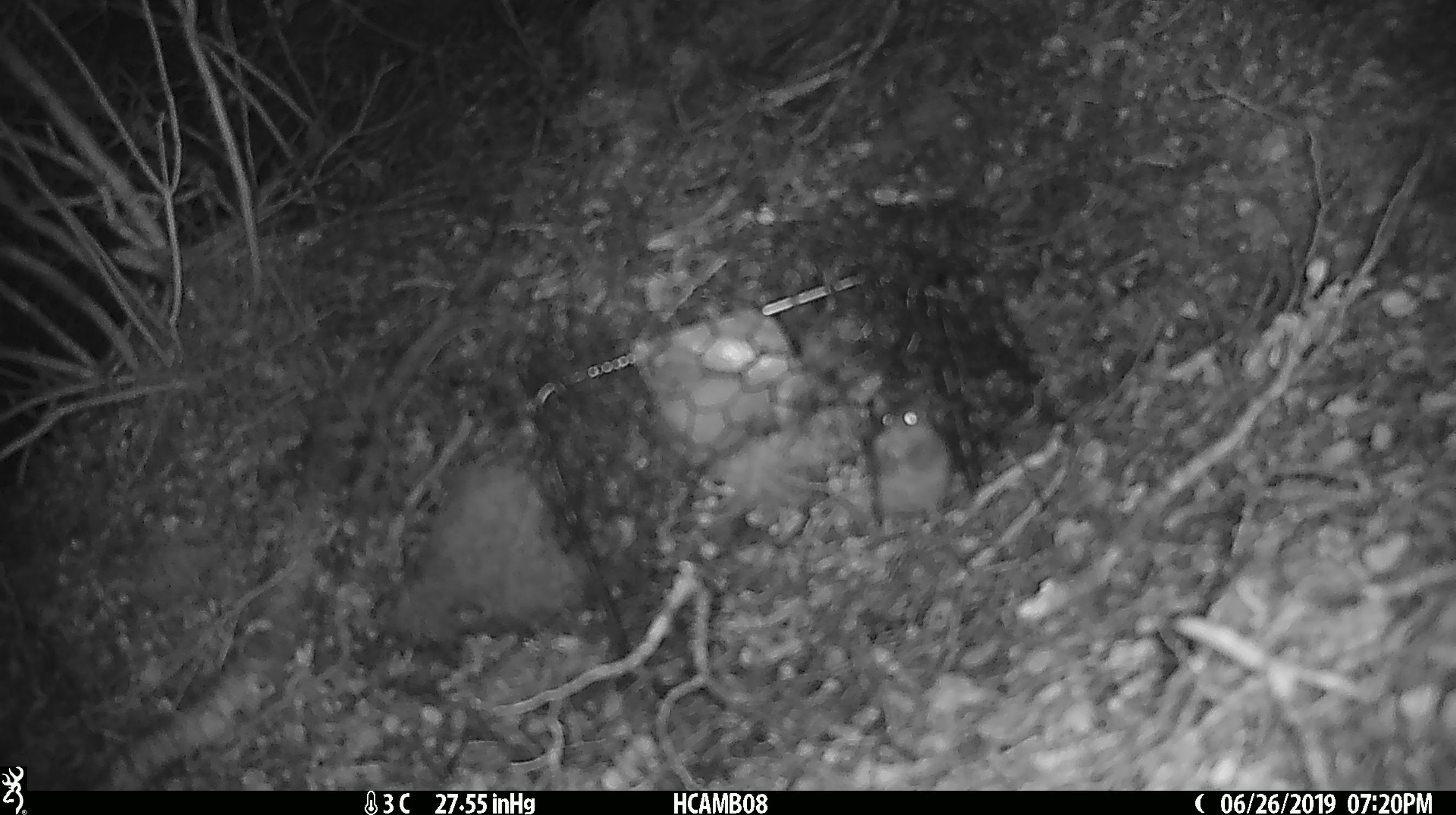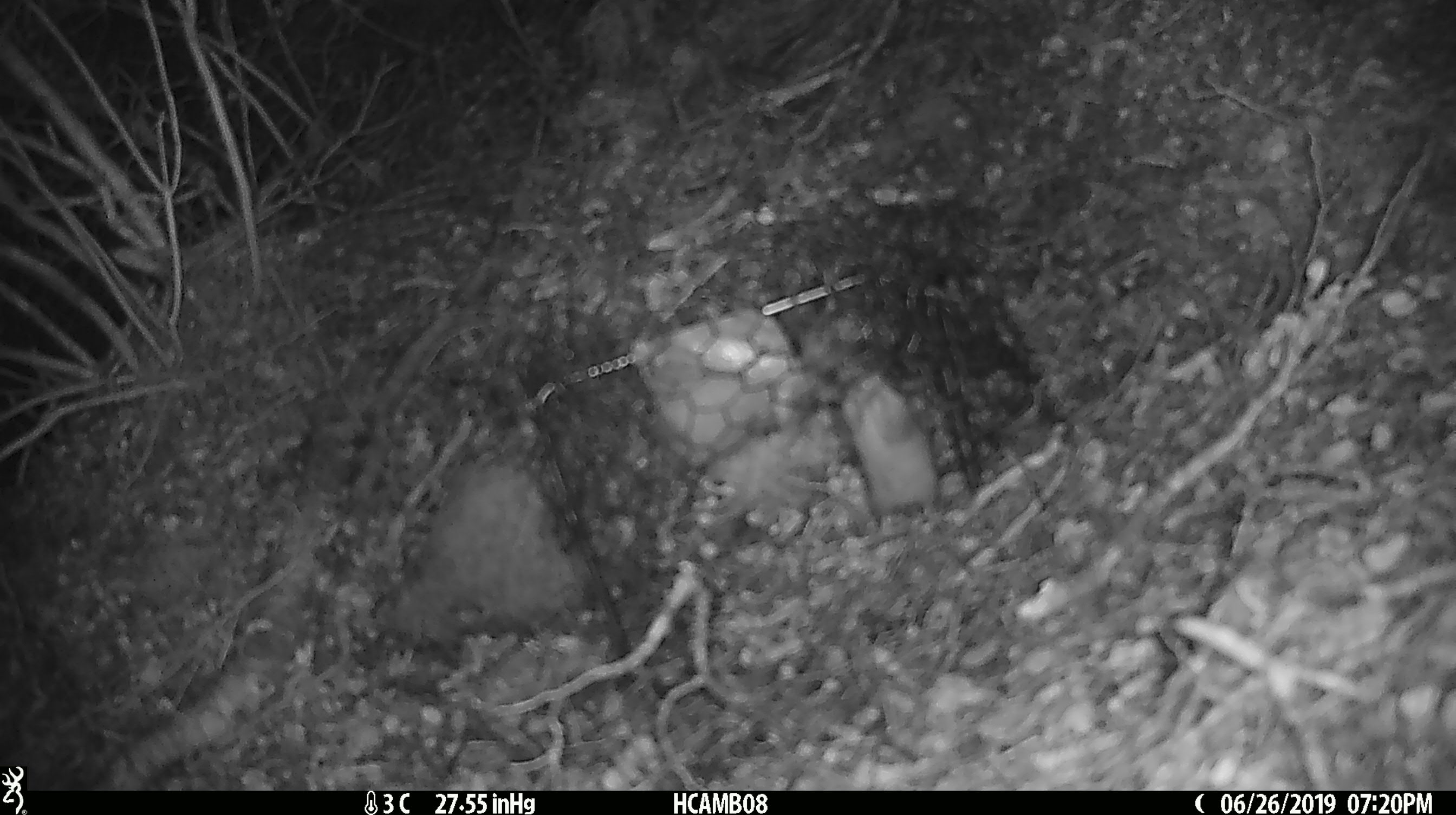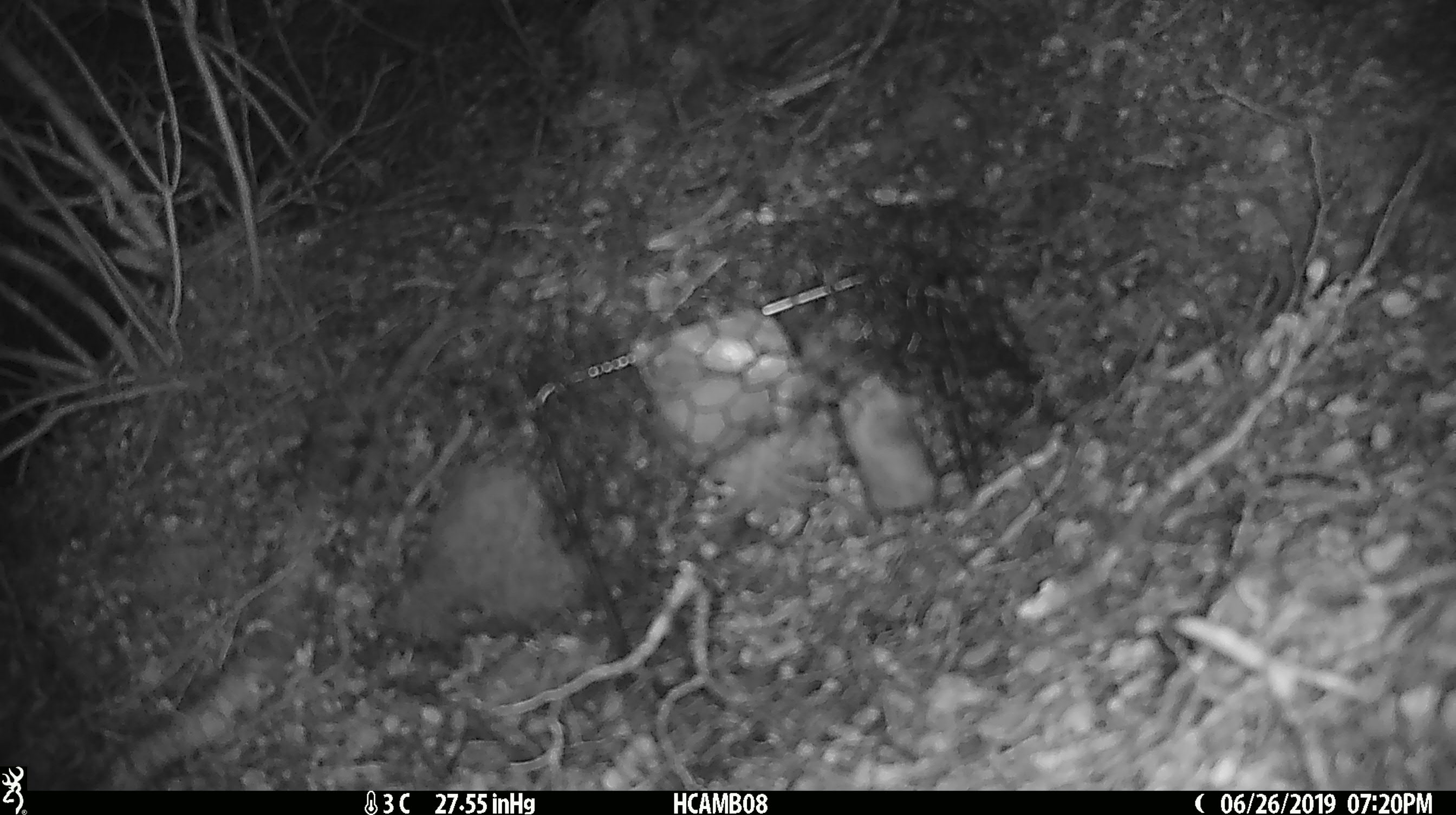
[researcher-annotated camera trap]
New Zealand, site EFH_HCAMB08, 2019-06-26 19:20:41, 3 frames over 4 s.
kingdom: Animalia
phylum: Chordata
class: Mammalia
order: Rodentia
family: Muridae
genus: Mus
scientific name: Mus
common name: mouse